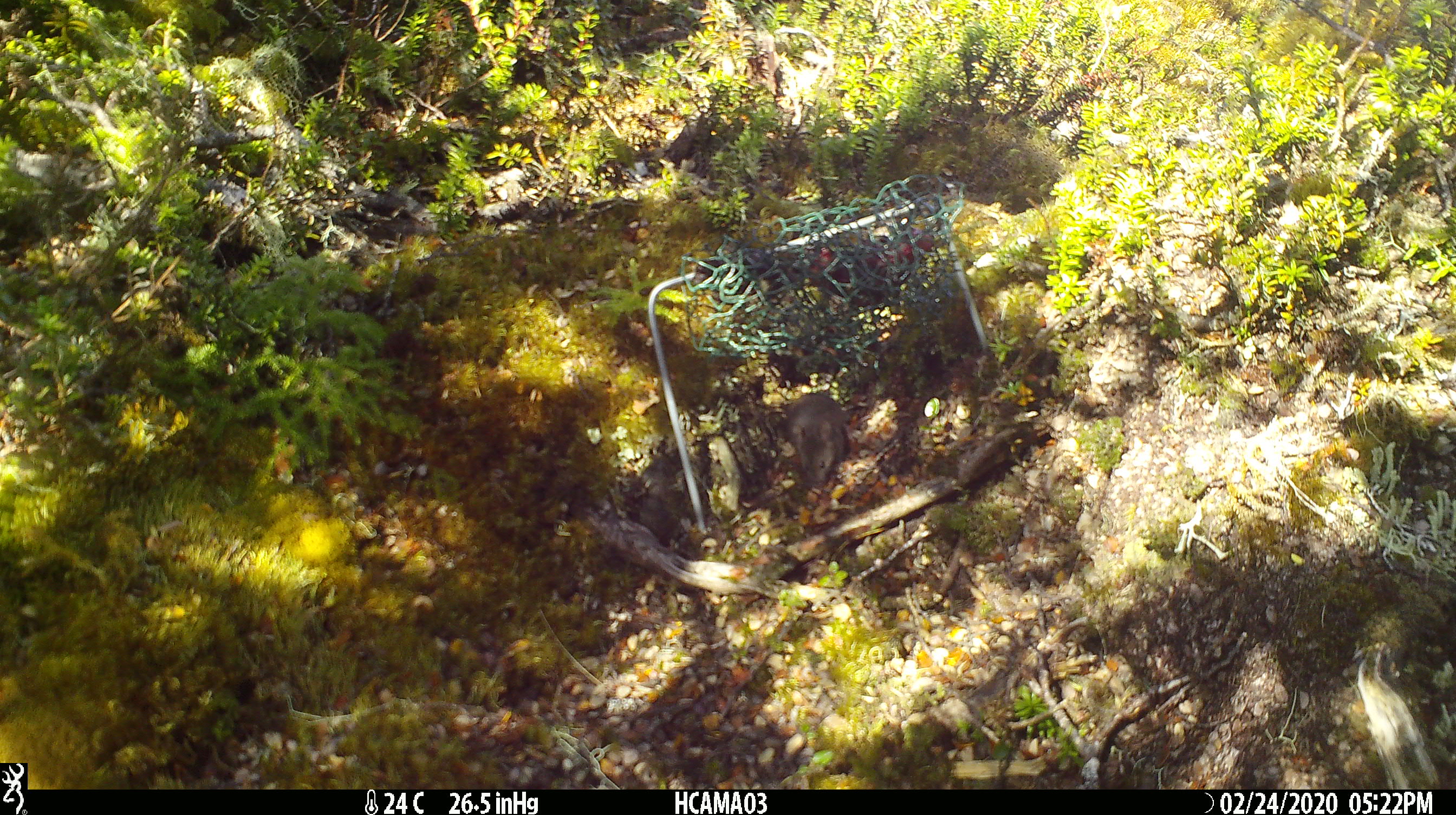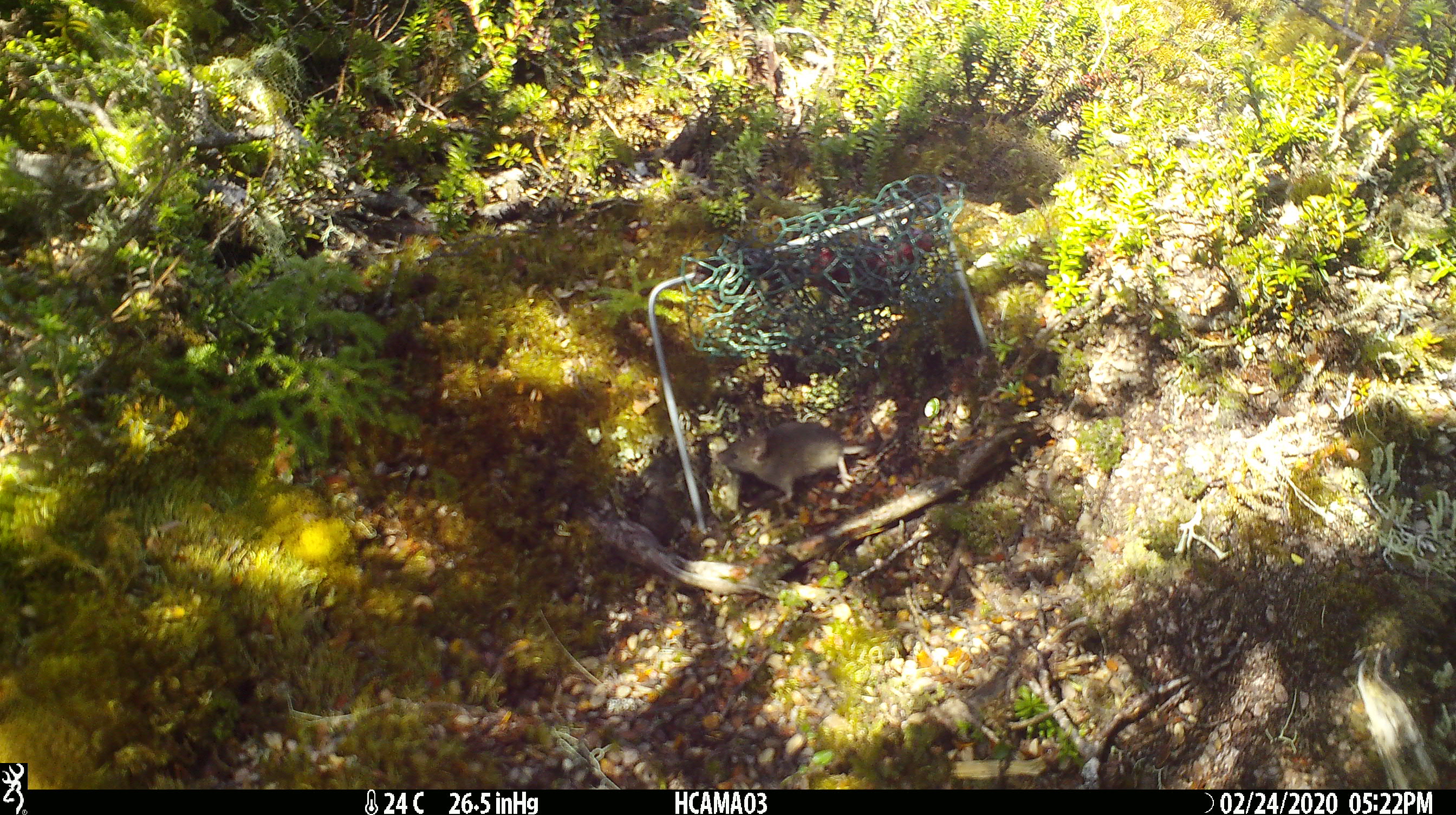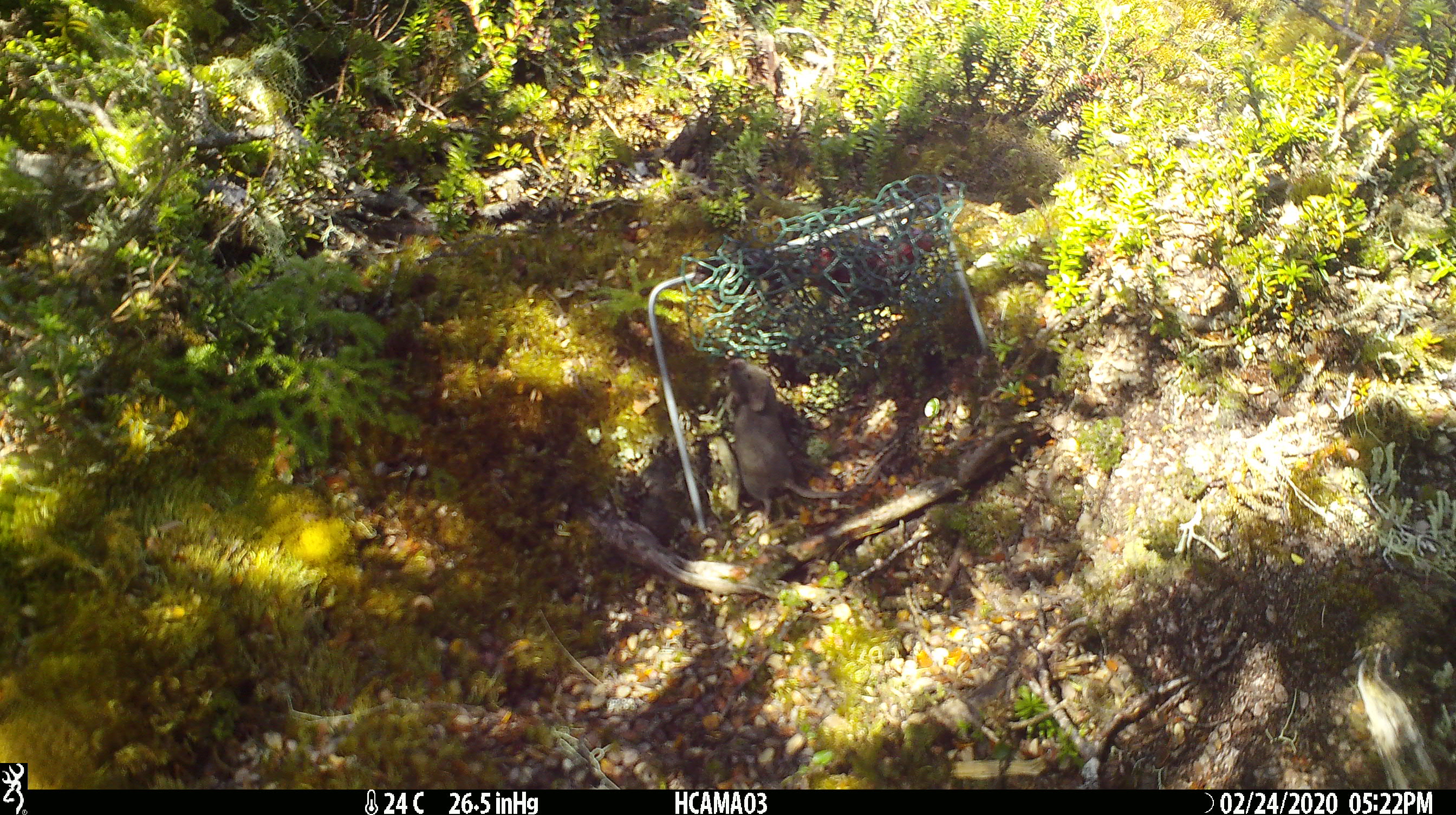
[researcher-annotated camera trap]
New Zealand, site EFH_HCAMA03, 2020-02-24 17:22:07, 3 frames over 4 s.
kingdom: Animalia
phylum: Chordata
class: Mammalia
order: Rodentia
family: Muridae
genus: Mus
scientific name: Mus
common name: mouse